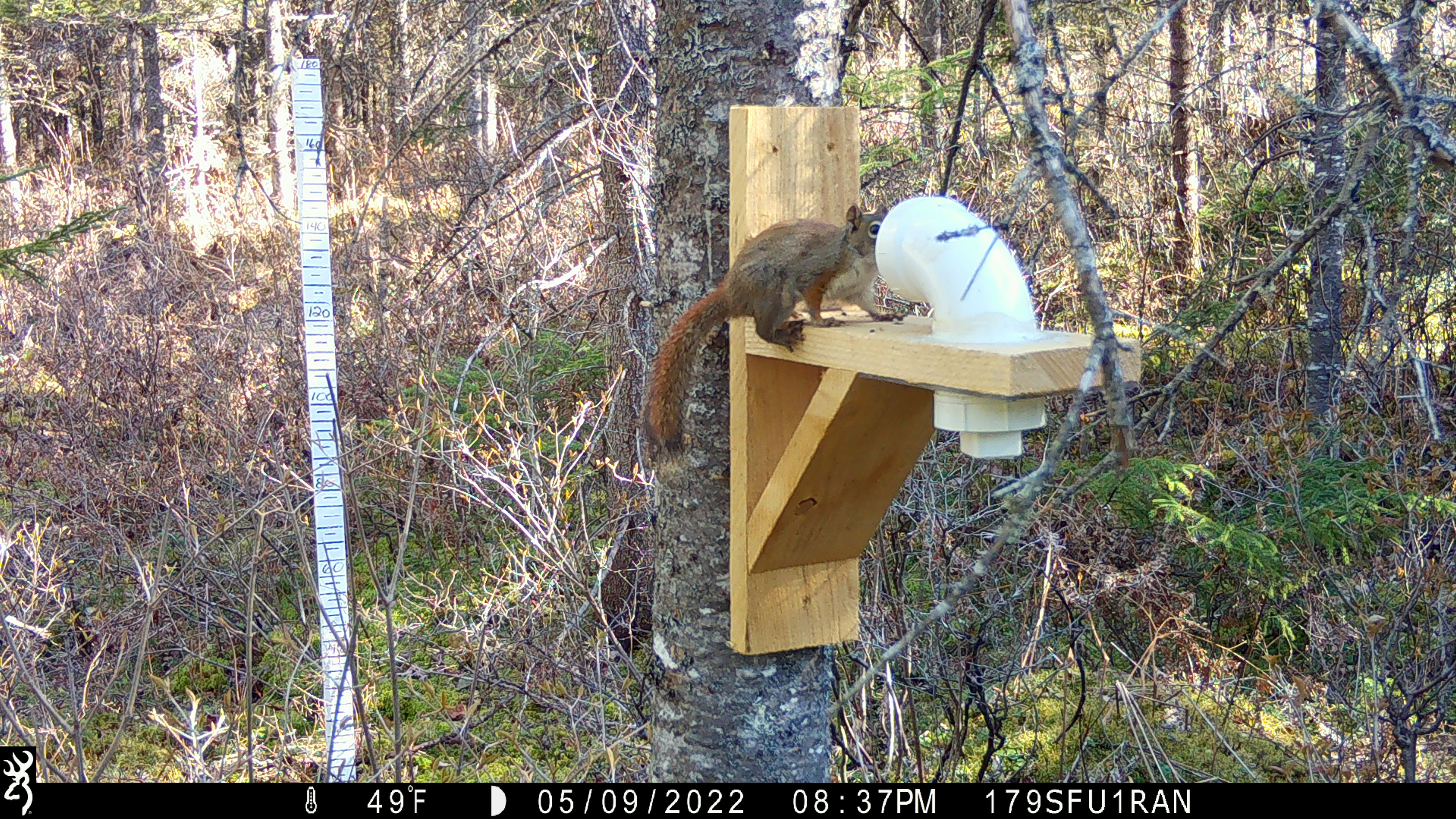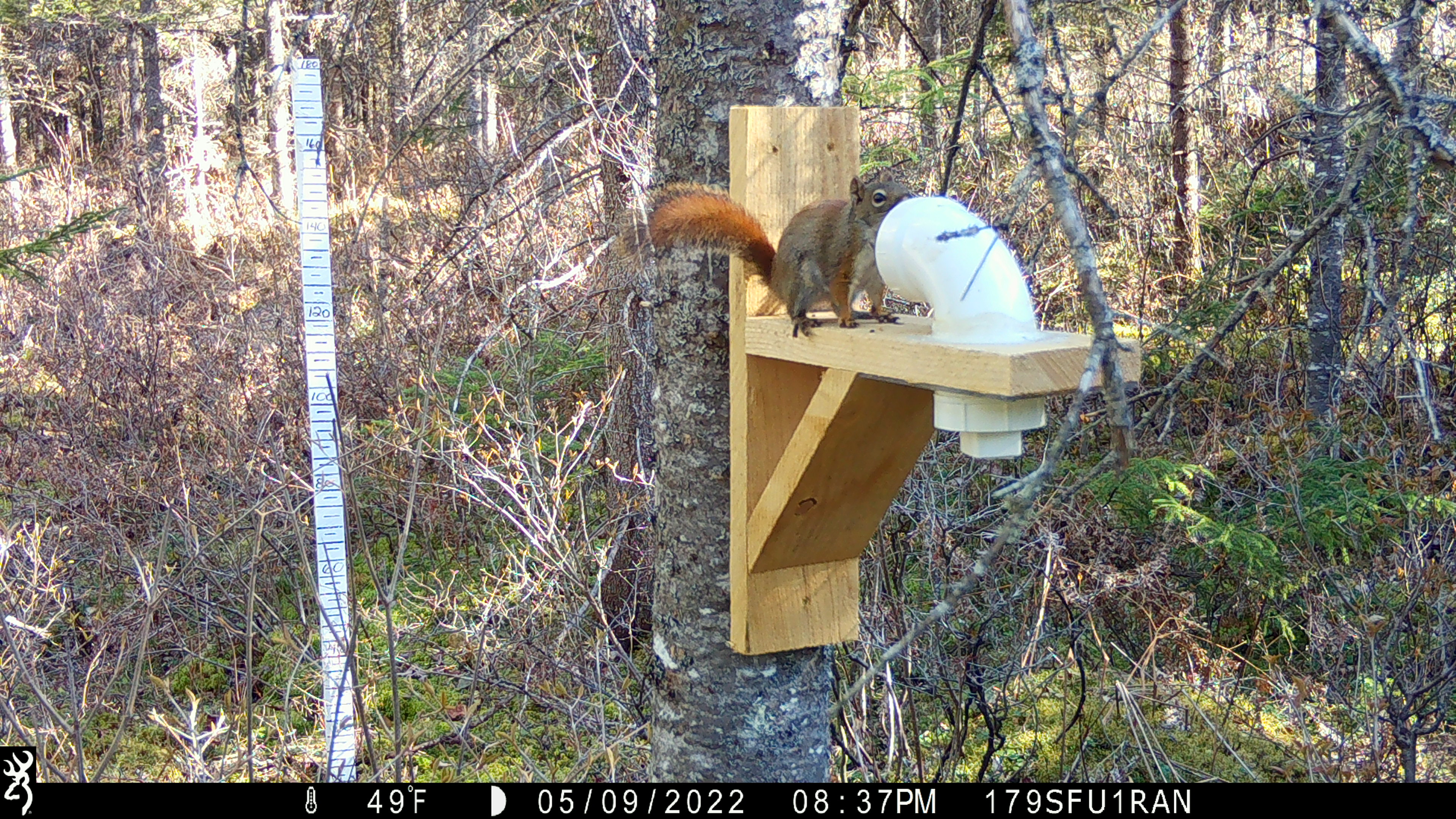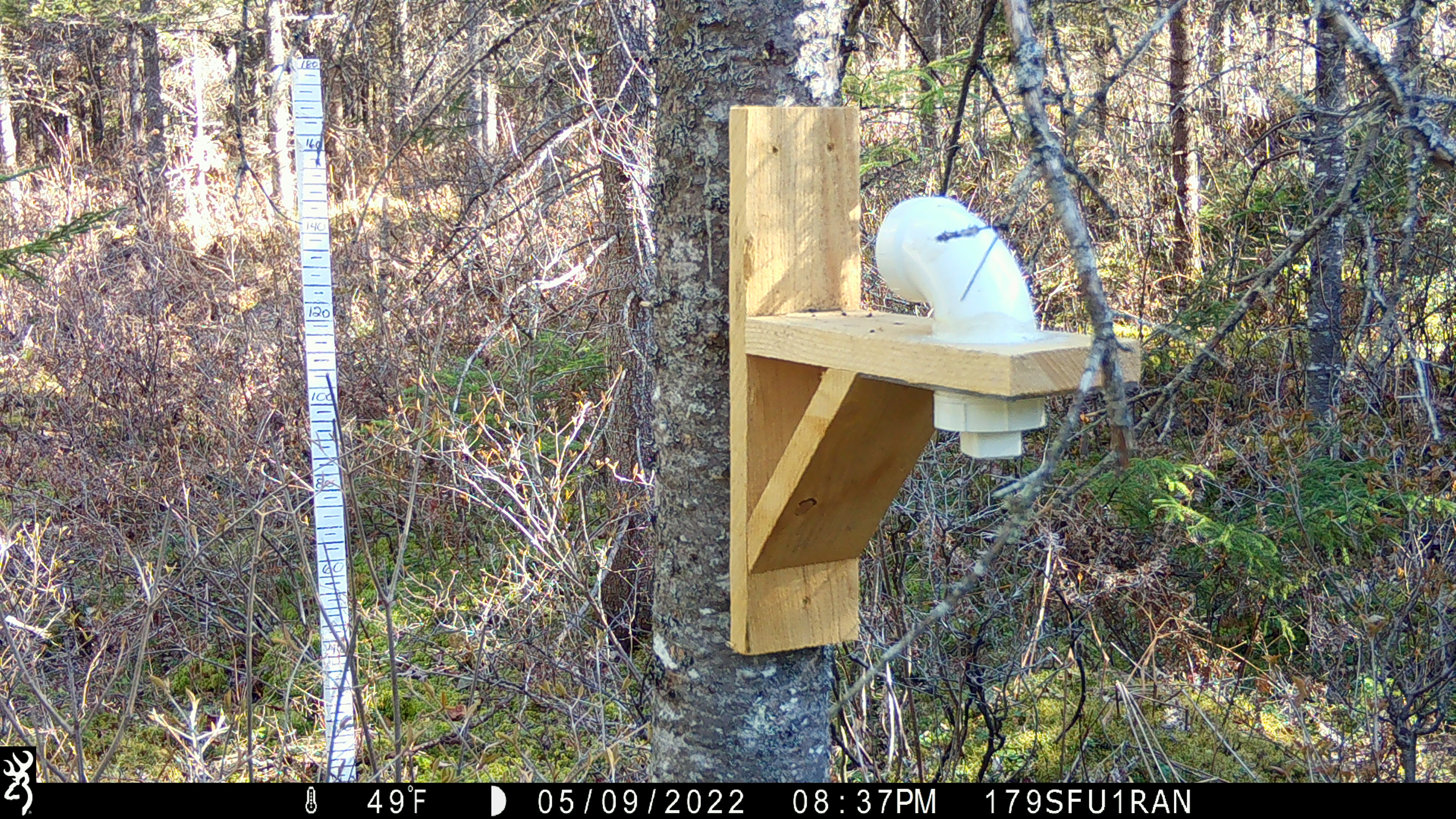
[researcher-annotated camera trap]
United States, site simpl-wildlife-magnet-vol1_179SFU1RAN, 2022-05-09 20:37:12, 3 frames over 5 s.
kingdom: Animalia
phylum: Chordata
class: Mammalia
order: Rodentia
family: Sciuridae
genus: Tamiasciurus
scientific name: Tamiasciurus hudsonicus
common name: red squirrel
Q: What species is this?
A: Red squirrel (Tamiasciurus hudsonicus).